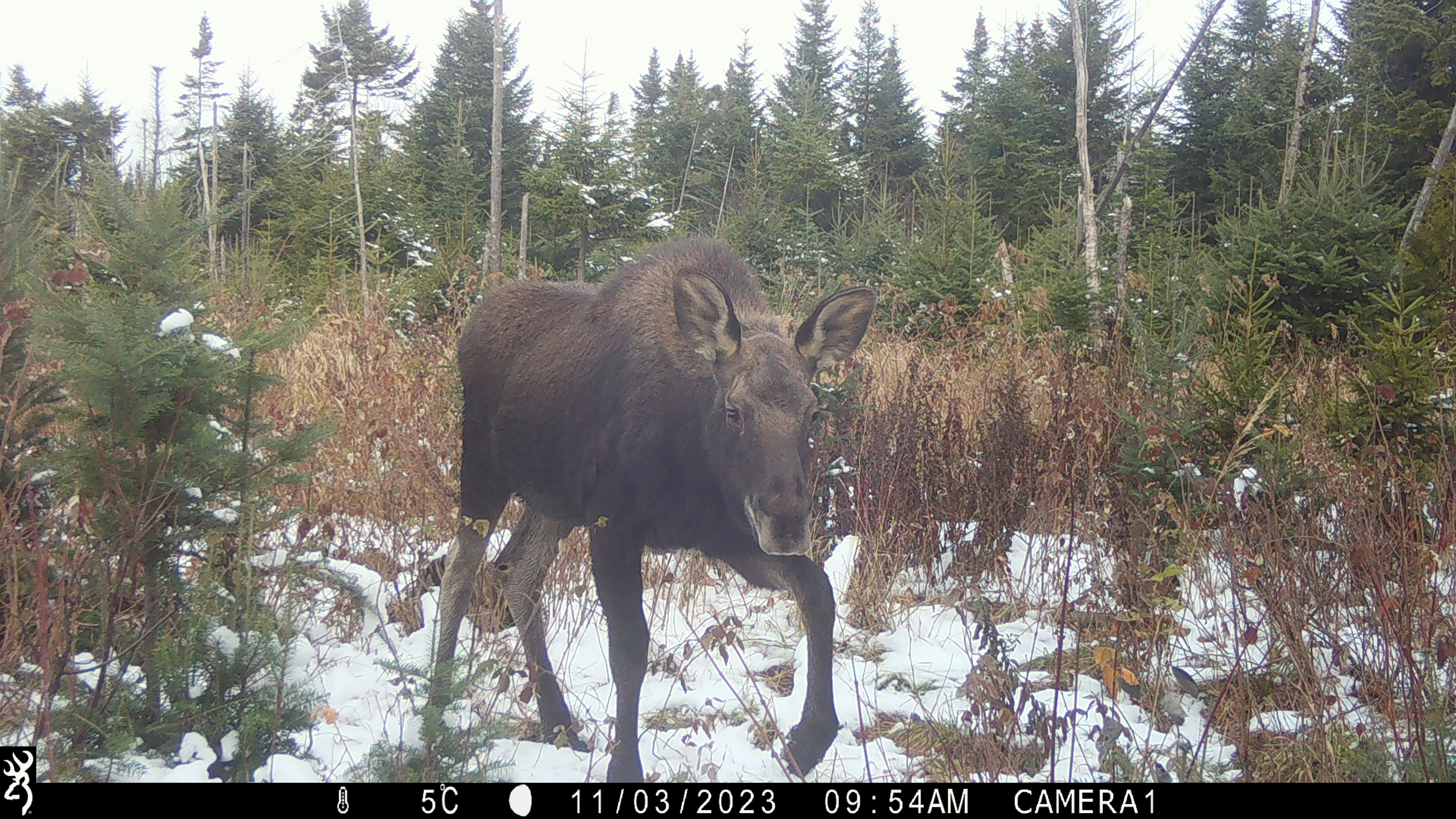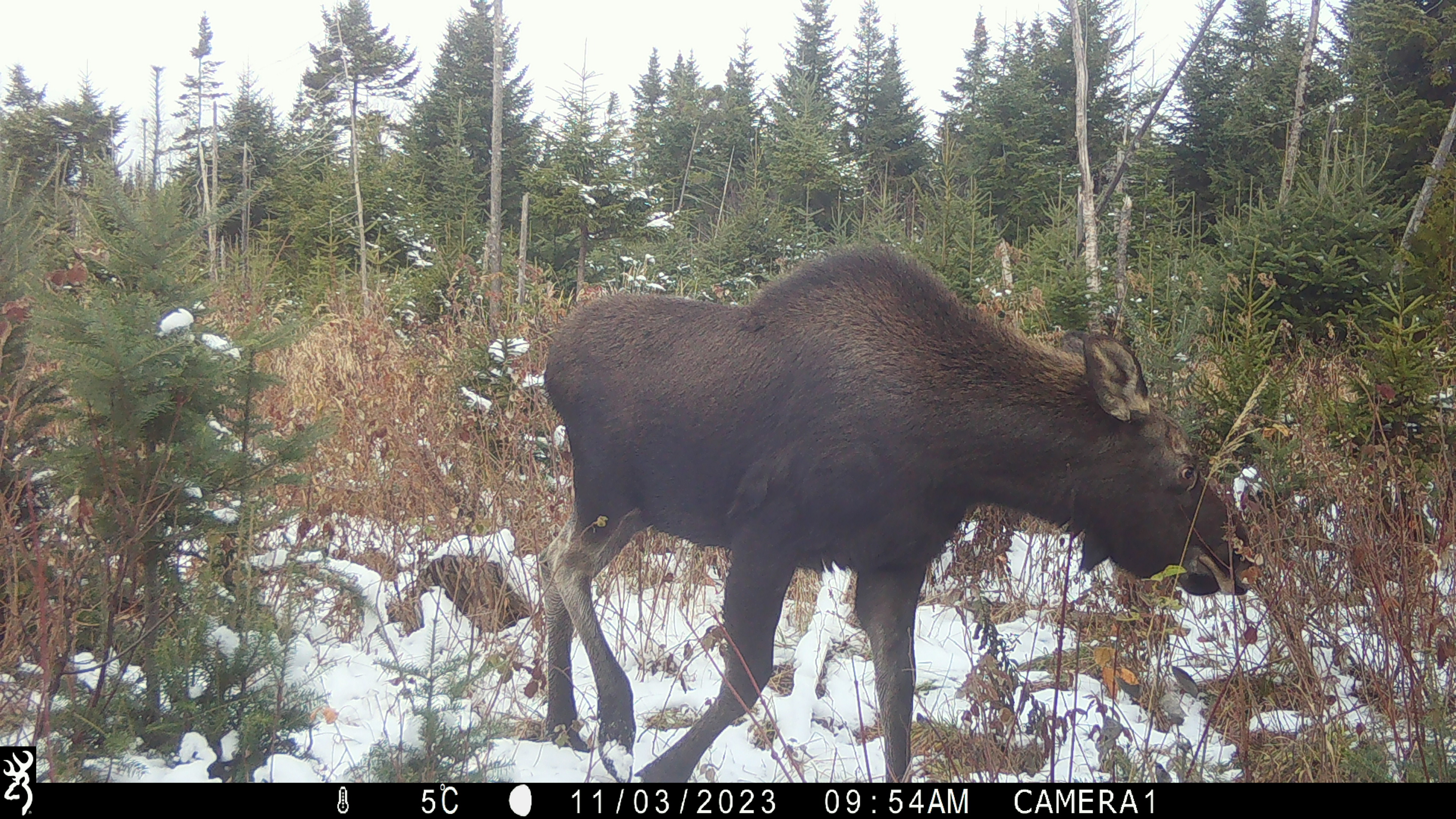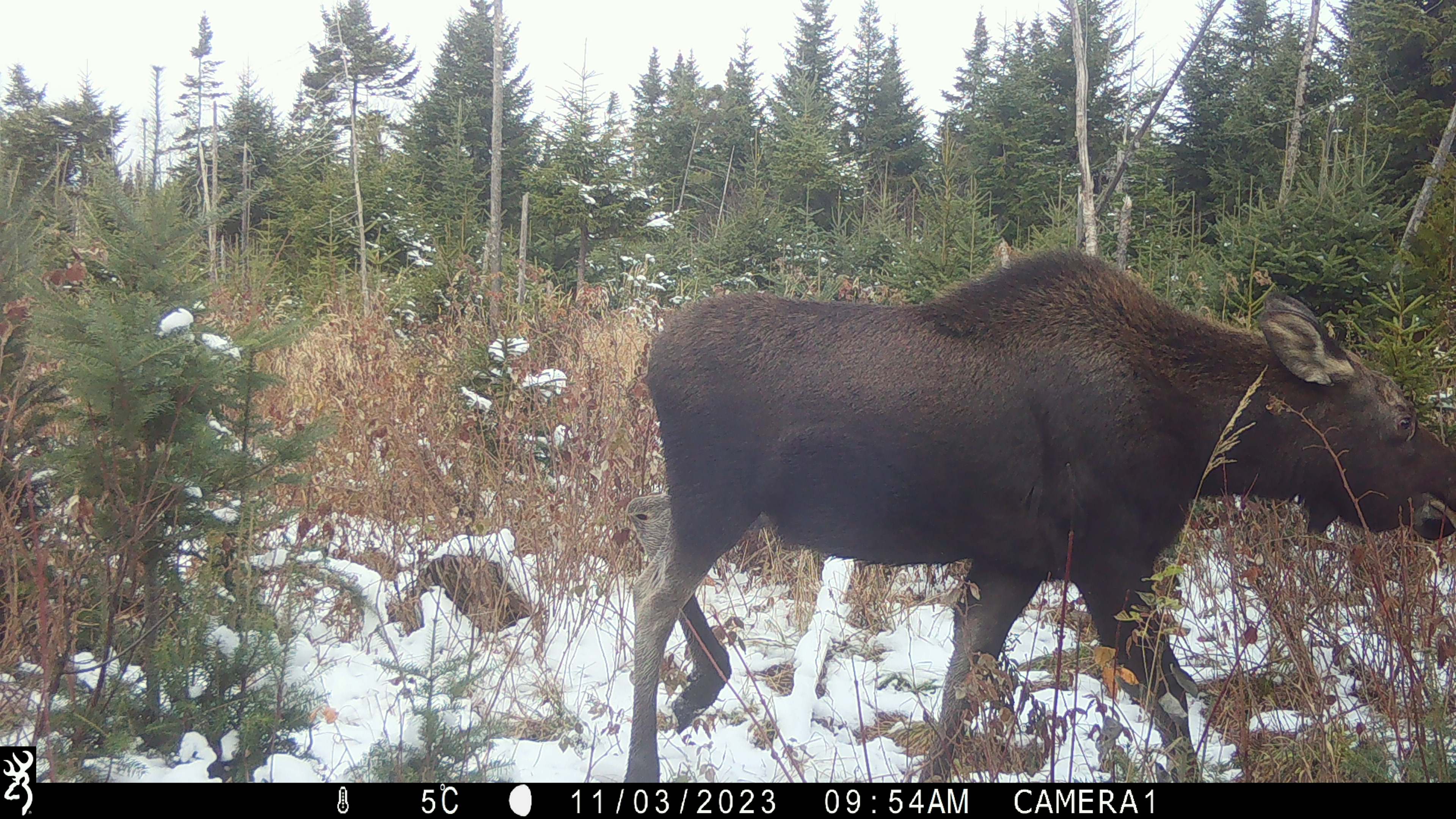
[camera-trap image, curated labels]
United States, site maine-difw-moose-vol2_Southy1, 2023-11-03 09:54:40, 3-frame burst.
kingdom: Animalia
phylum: Chordata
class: Mammalia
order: Artiodactyla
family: Cervidae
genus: Alces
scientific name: Alces alces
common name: moose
Moose (Alces alces).